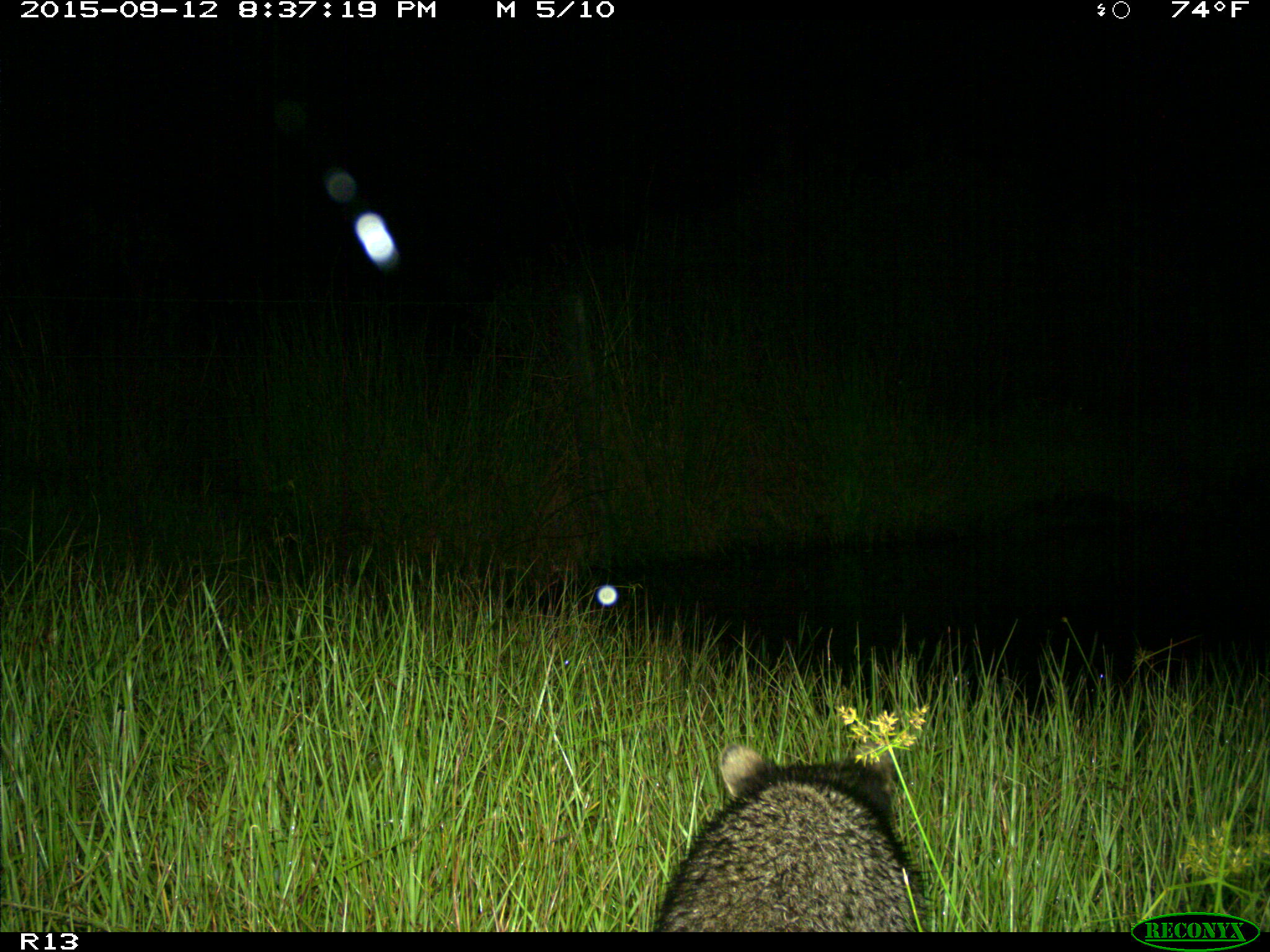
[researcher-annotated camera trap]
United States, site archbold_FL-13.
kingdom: Animalia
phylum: Chordata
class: Mammalia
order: Carnivora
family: Procyonidae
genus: Procyon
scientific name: Procyon lotor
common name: common raccoon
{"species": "Procyon lotor (common raccoon)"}